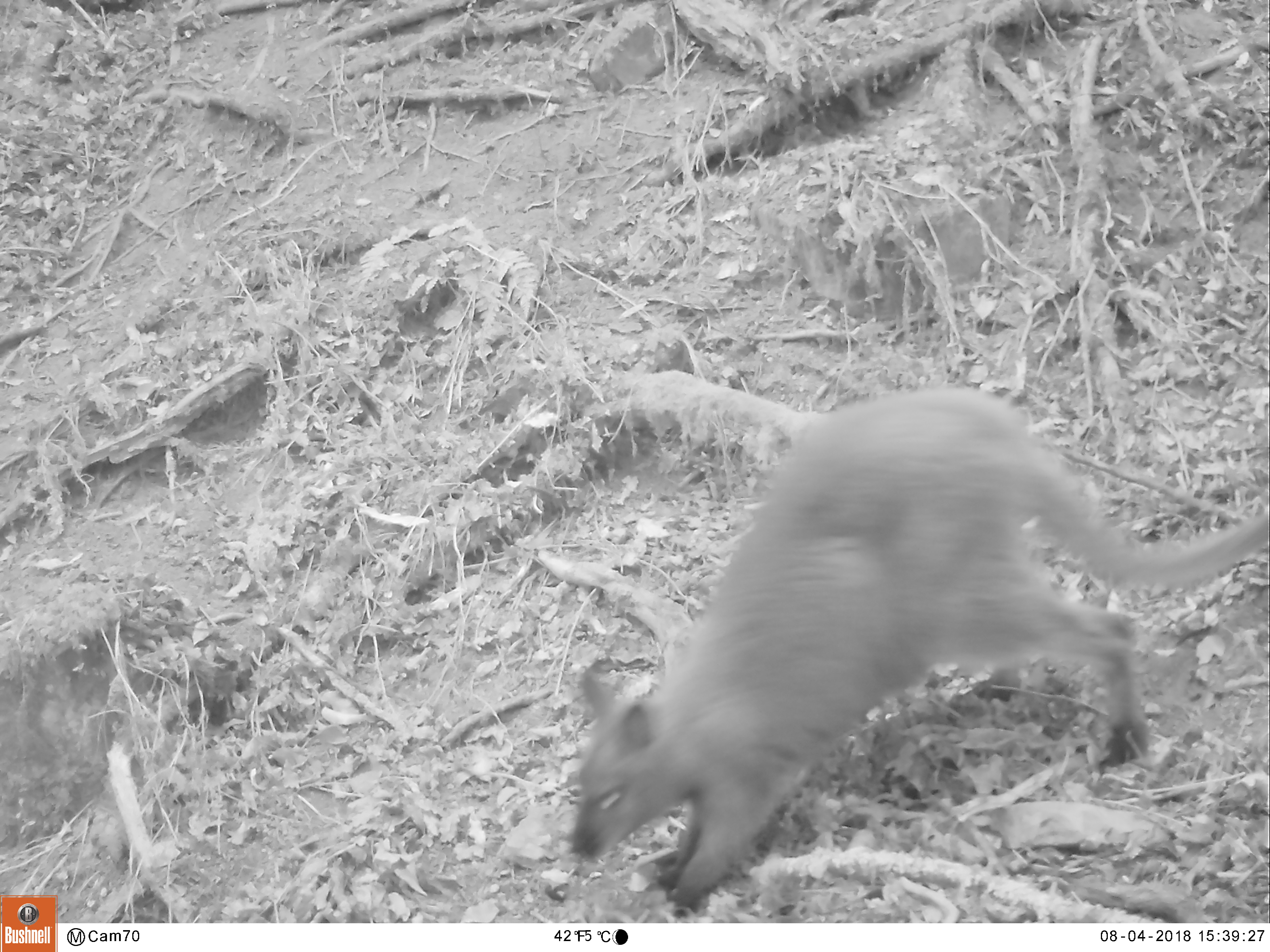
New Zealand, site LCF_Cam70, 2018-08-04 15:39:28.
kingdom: Animalia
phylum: Chordata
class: Mammalia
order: Diprotodontia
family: Macropodidae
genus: Notamacropus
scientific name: Notamacropus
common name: wallaby